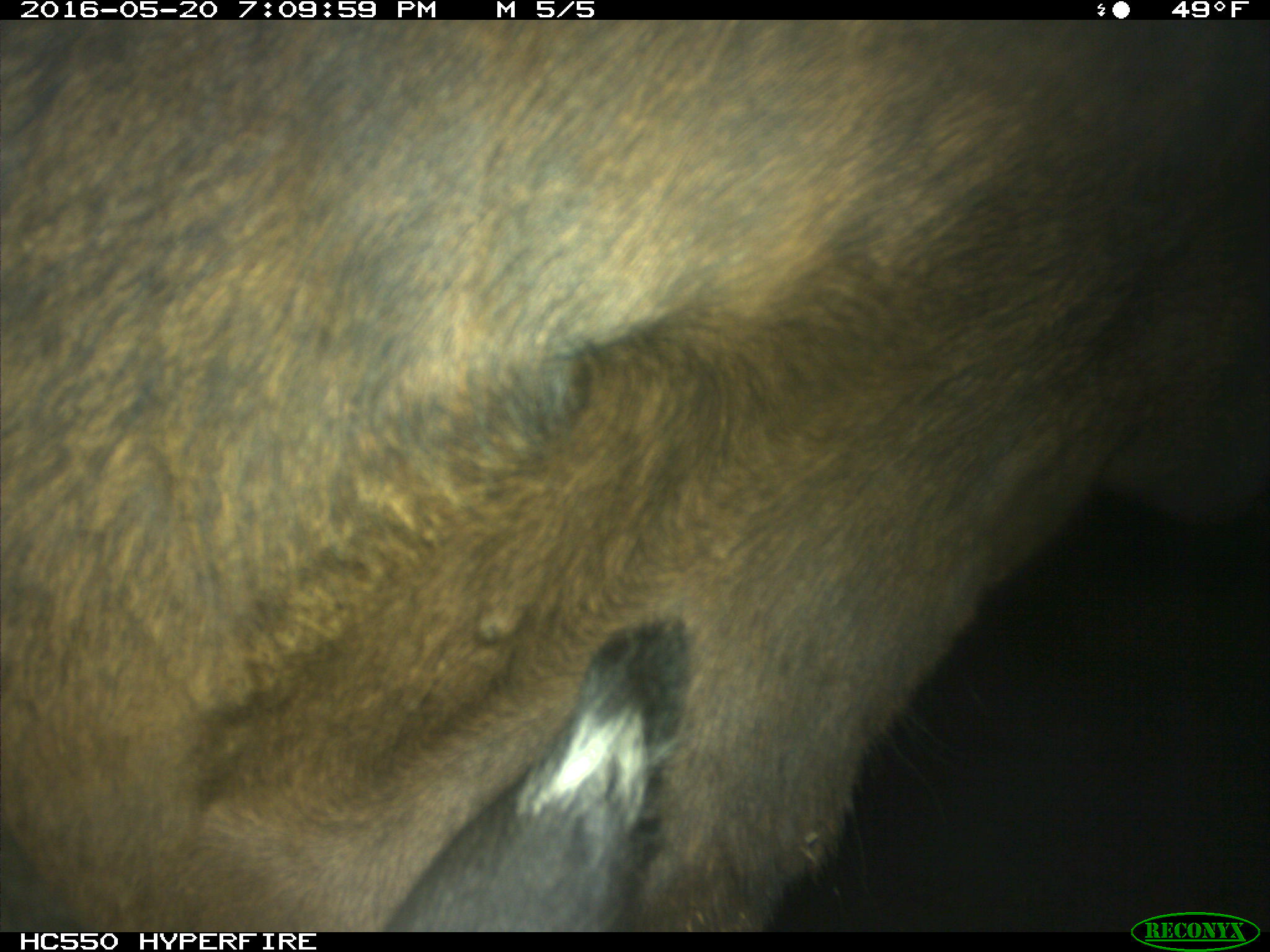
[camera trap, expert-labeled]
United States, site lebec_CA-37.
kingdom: Animalia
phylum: Chordata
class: Mammalia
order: Artiodactyla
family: Bovidae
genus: Bos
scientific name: Bos taurus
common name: domestic cow